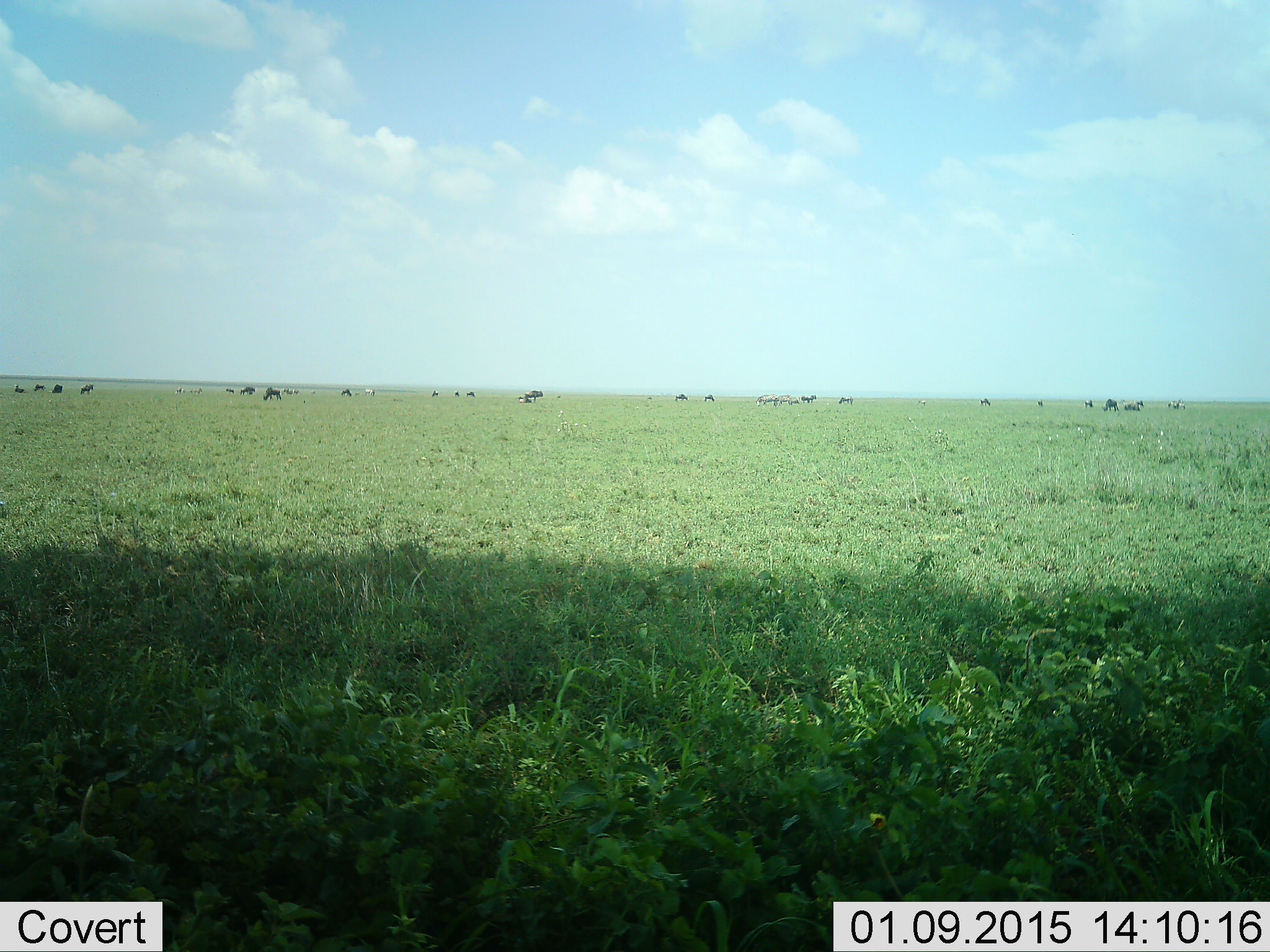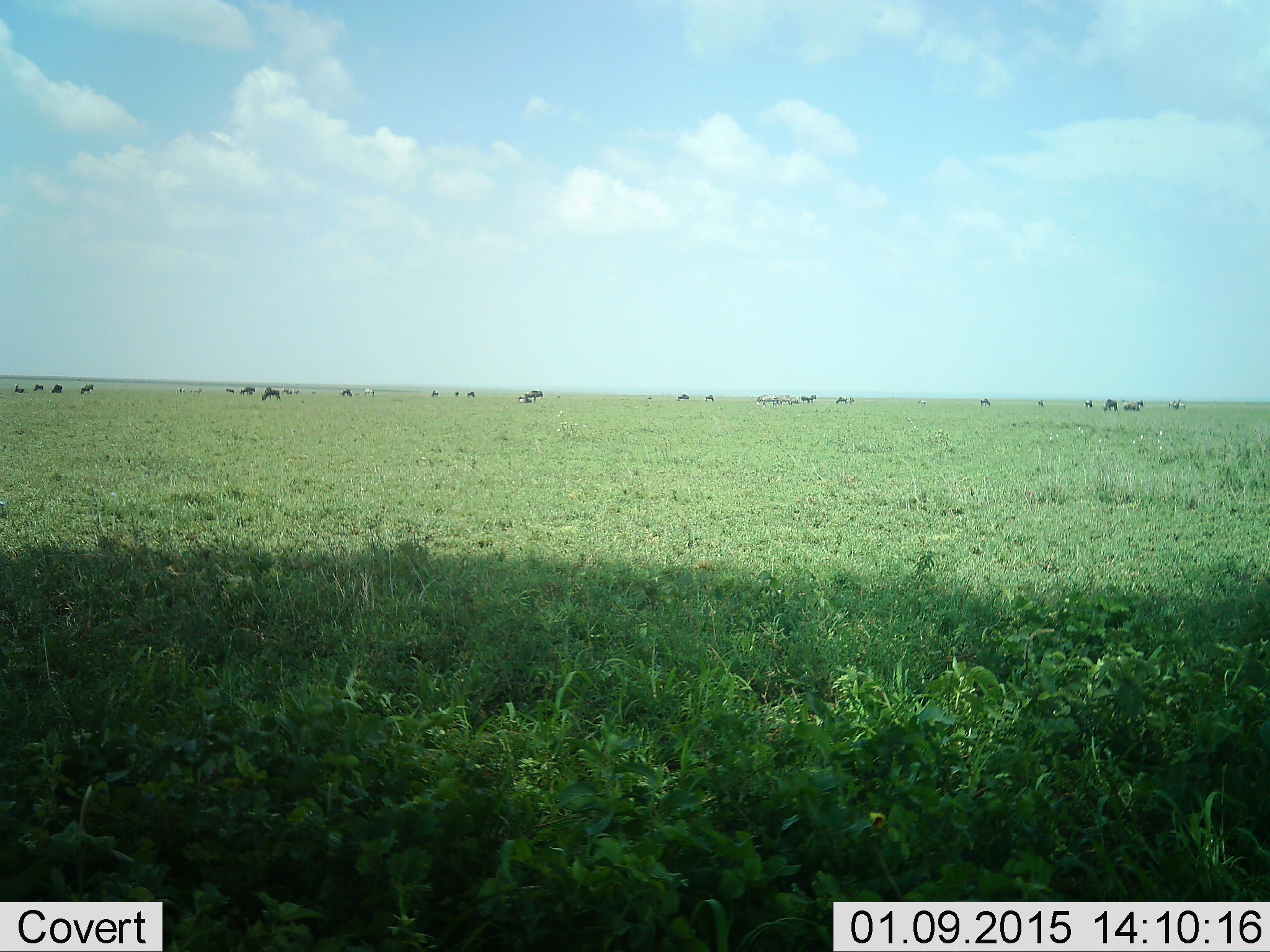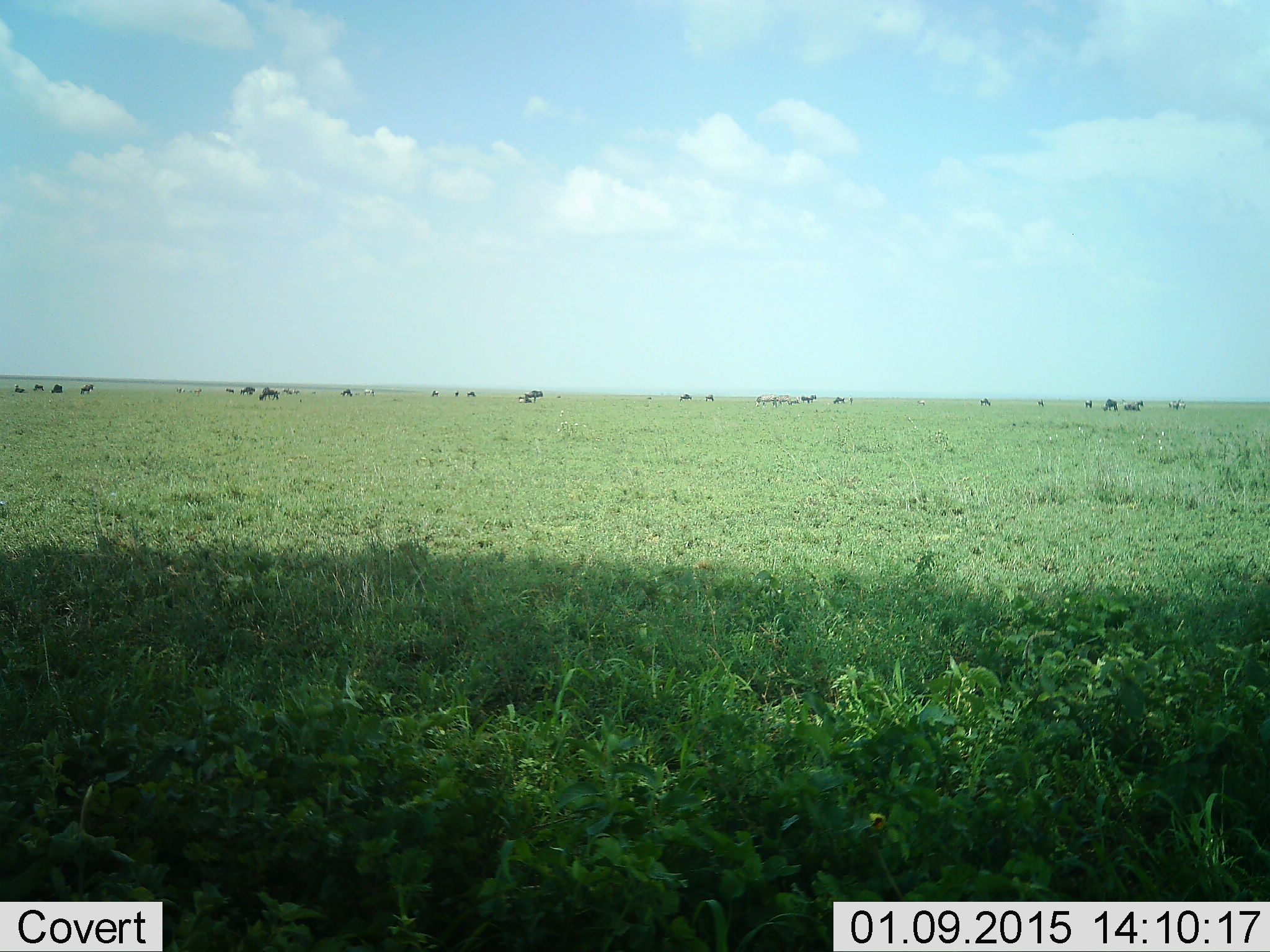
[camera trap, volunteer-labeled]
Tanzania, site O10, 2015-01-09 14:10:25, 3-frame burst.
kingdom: Animalia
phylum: Chordata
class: Mammalia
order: Artiodactyla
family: Bovidae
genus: Connochaetes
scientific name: Connochaetes taurinus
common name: blue wildebeest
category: wildebeest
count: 11-50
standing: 73%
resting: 20%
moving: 27%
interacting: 0%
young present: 0%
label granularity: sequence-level